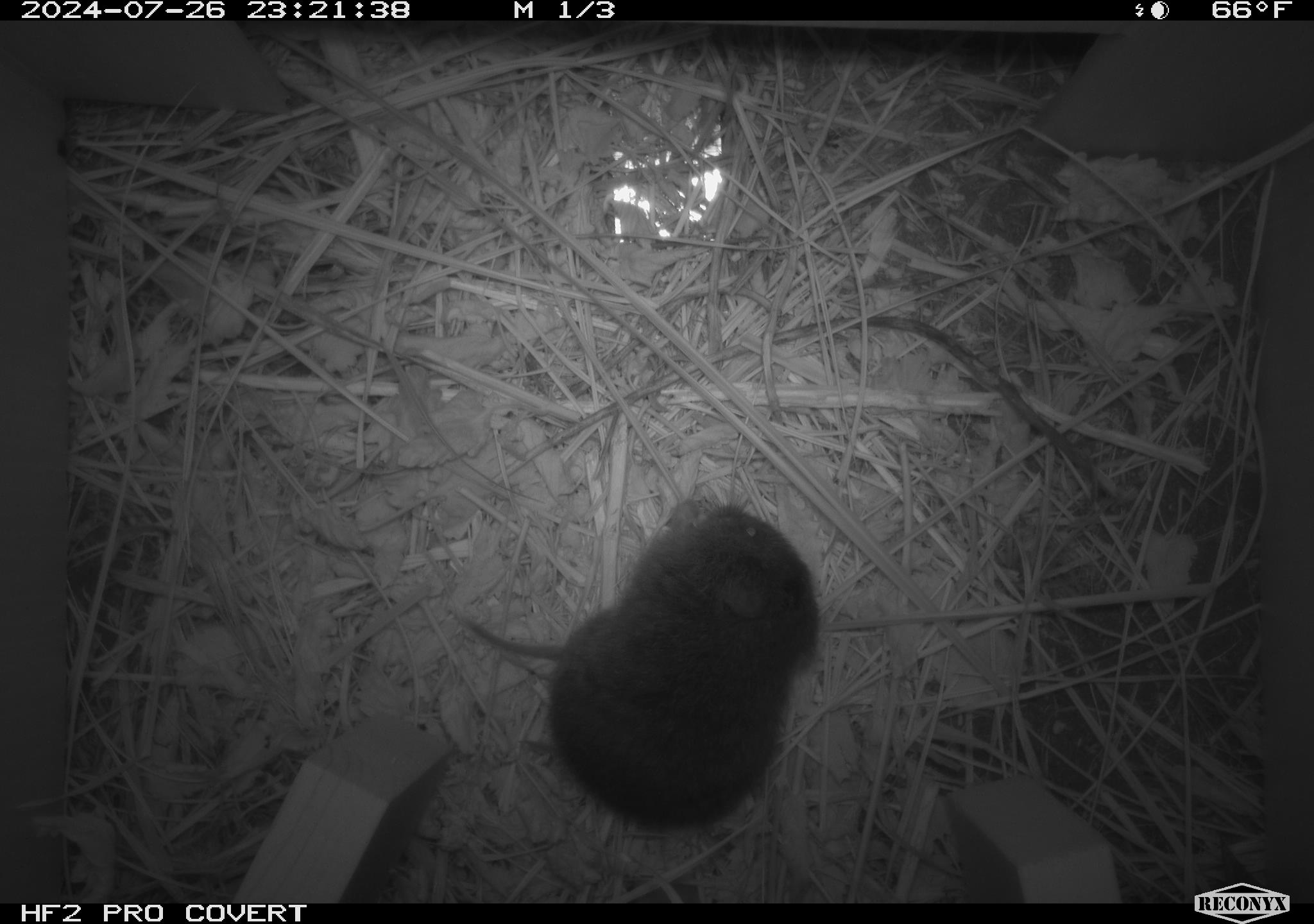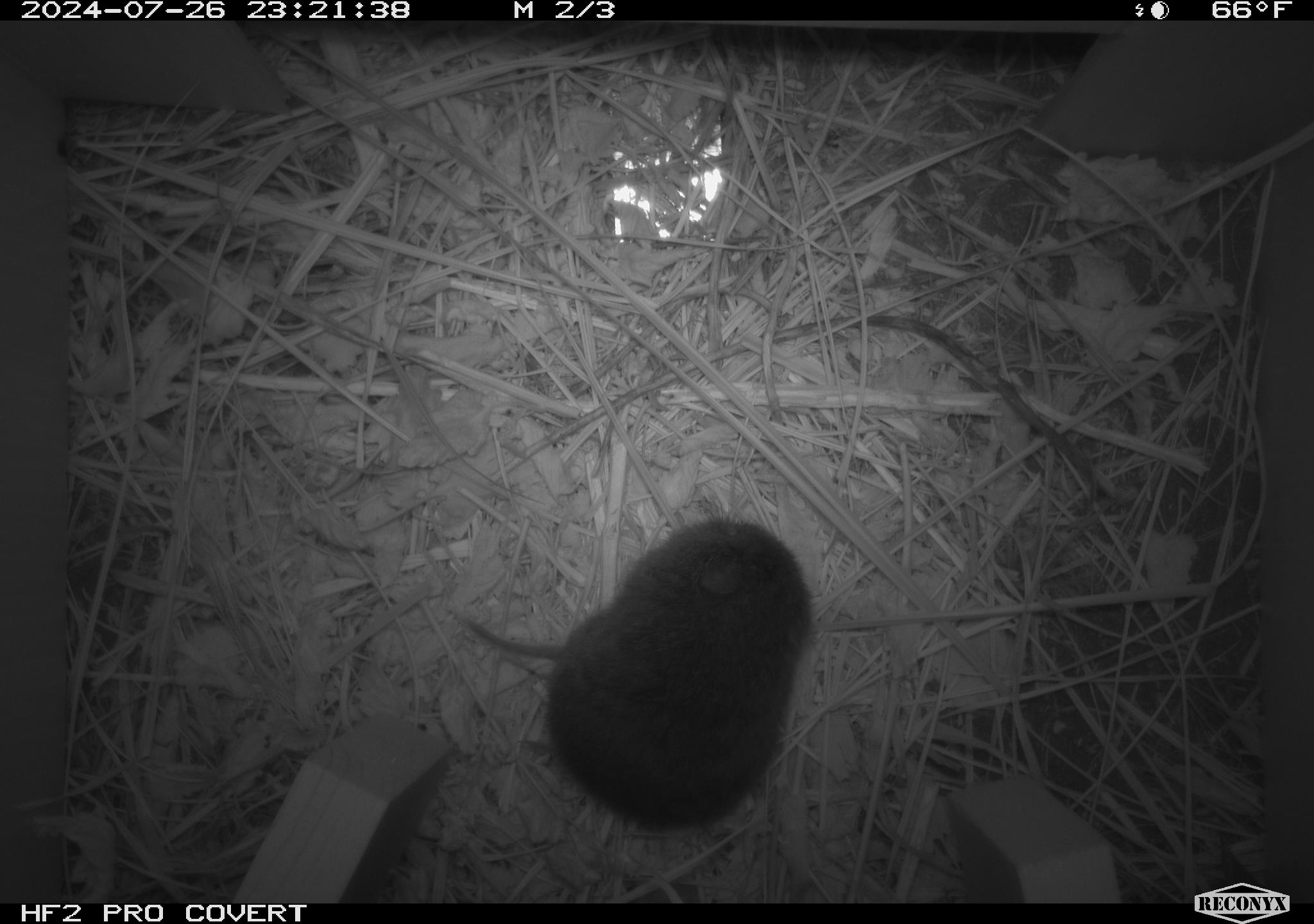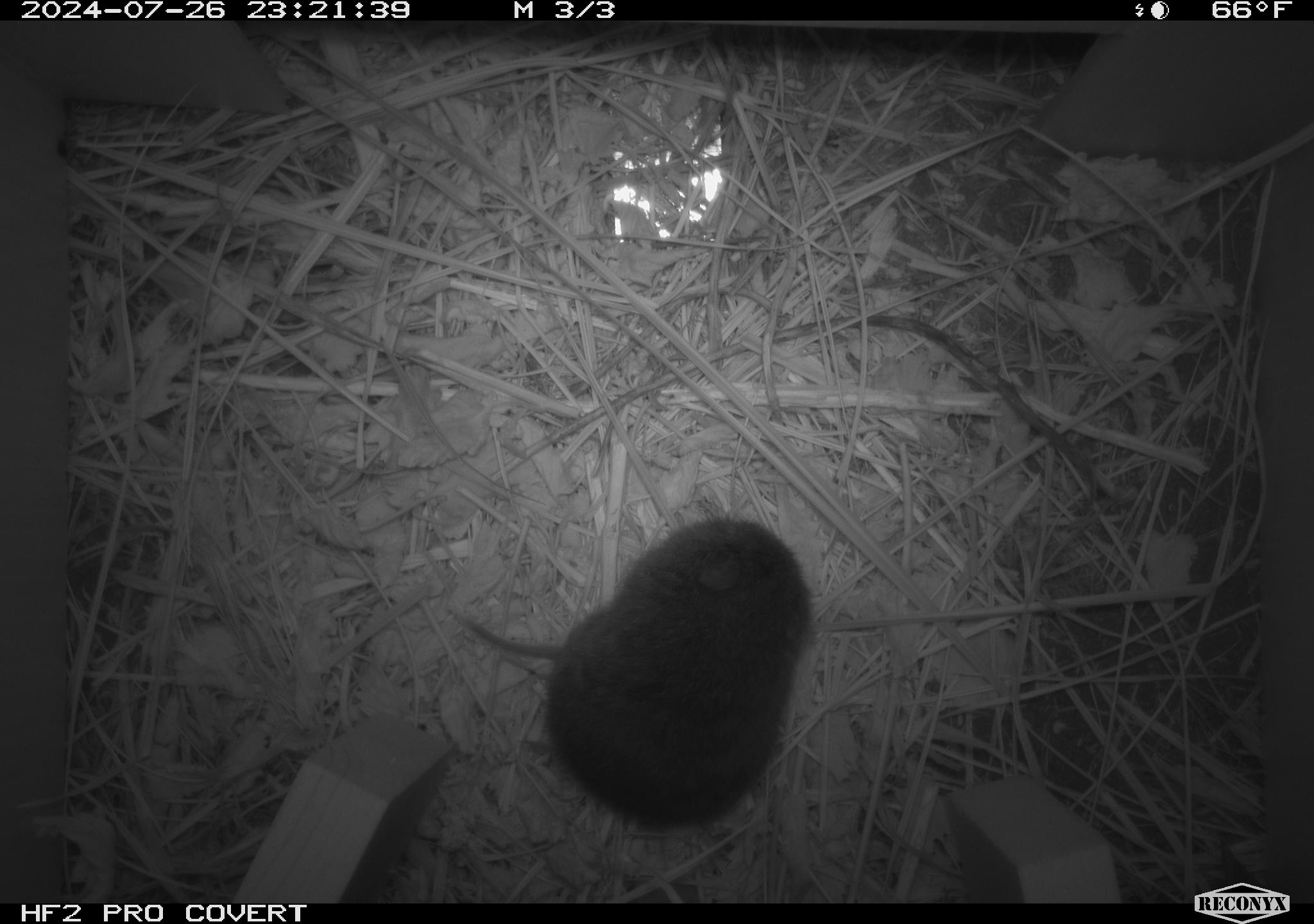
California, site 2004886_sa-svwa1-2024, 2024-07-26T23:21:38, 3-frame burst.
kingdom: Animalia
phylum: Chordata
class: Mammalia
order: Rodentia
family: Cricetidae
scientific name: Arvicolinae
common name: voles, lemmings, and muskrats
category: arvicolinae subfamily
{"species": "arvicolinae subfamily (voles, lemmings, and muskrats) (Arvicolinae)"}